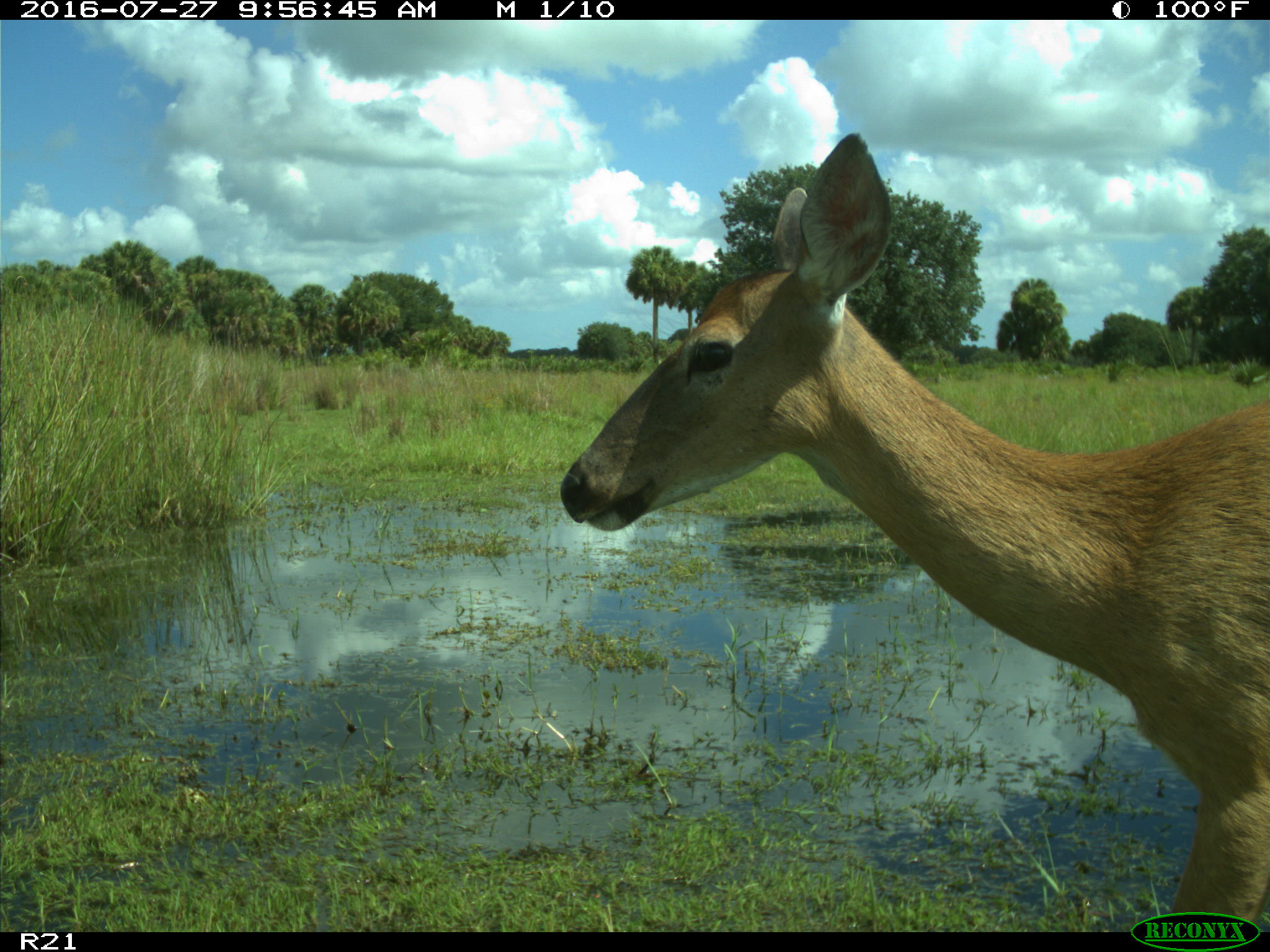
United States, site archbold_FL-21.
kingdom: Animalia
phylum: Chordata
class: Mammalia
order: Artiodactyla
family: Cervidae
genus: Odocoileus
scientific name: Odocoileus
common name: deer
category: unidentified deer